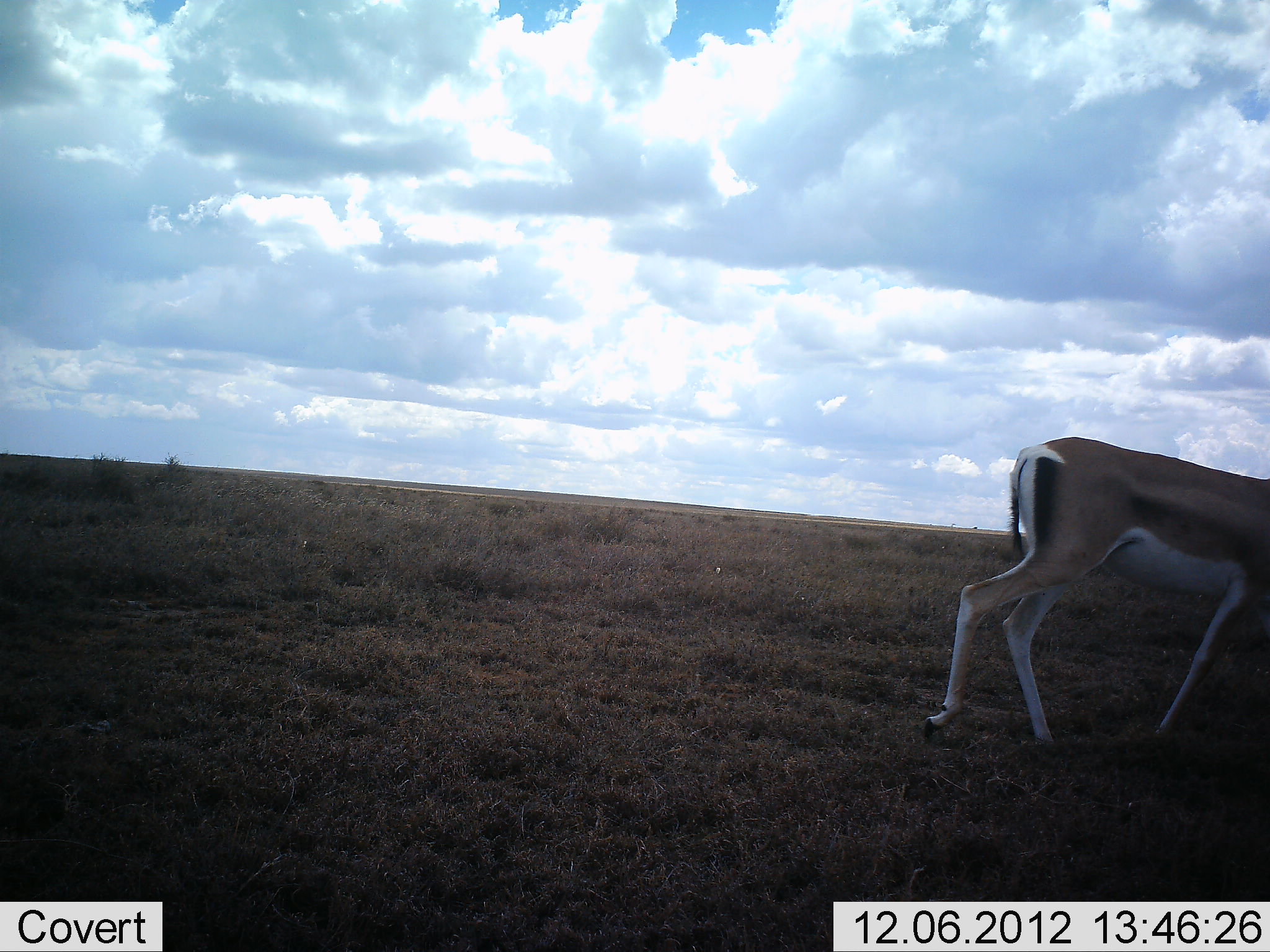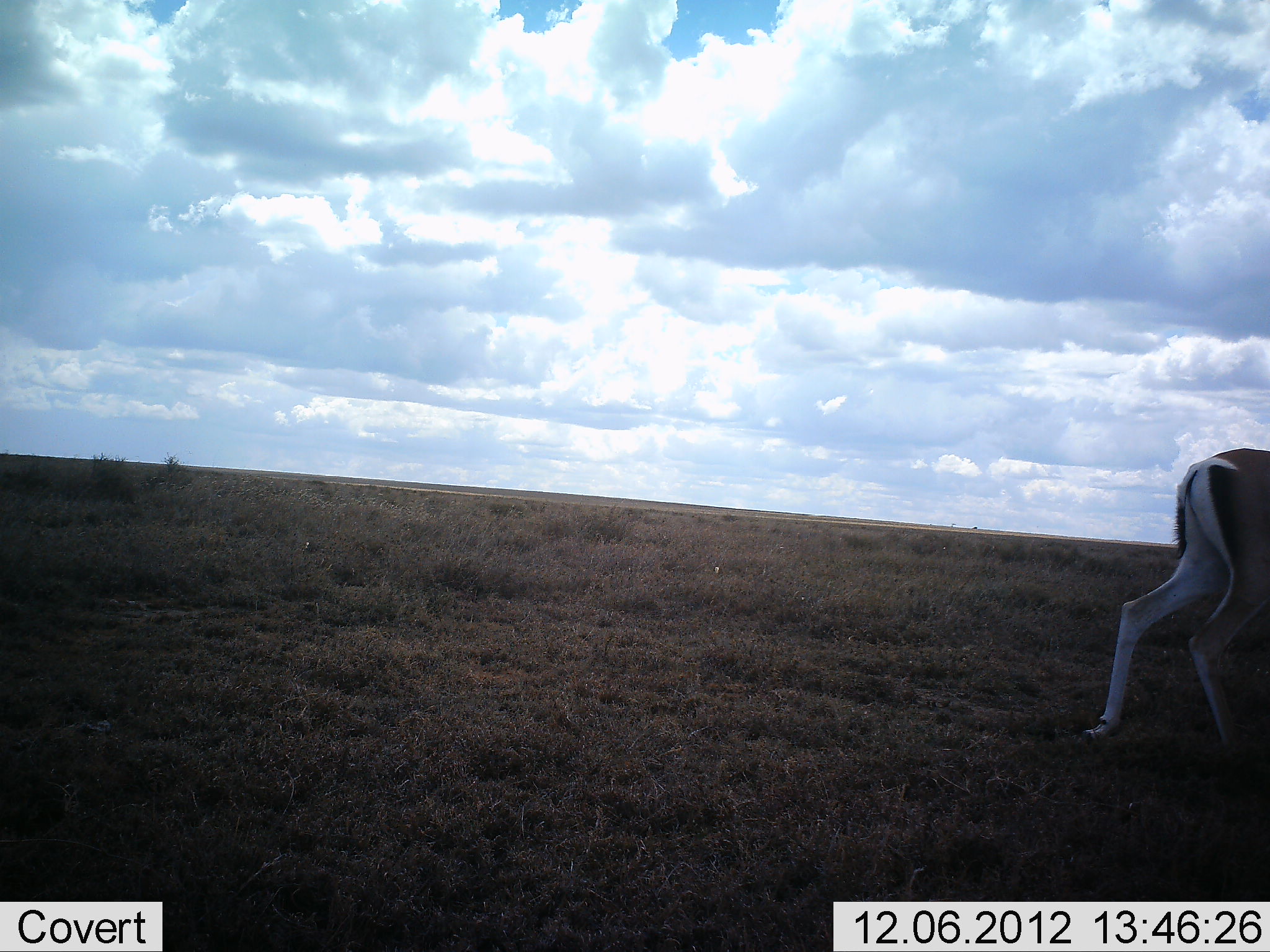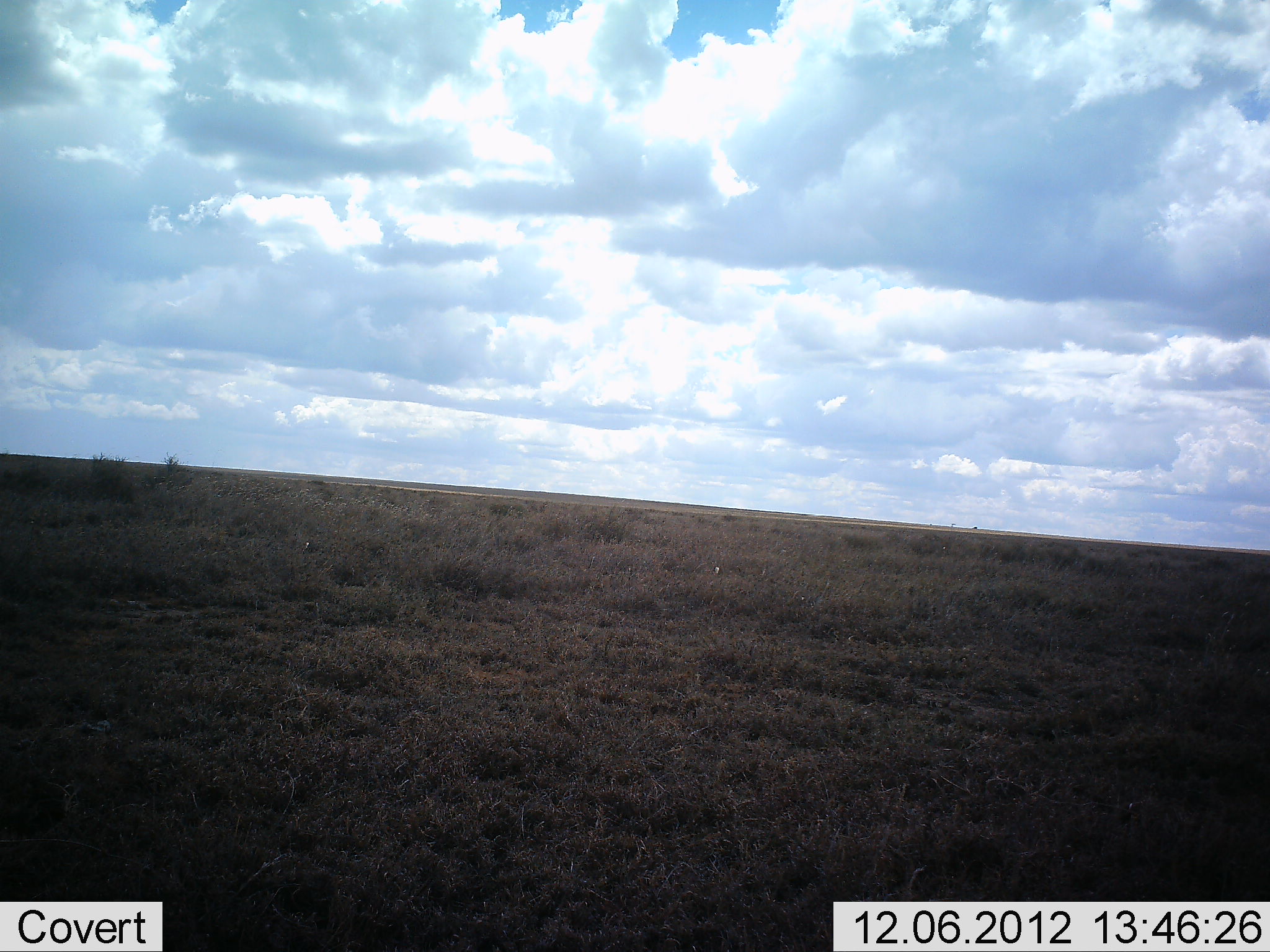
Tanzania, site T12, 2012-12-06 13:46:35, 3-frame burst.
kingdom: Animalia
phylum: Chordata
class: Mammalia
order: Artiodactyla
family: Bovidae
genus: Nanger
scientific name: Nanger granti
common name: grant's gazelle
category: gazellegrants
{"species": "gazellegrants (grant's gazelle) (Nanger granti)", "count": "1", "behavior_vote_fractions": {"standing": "20%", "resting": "0%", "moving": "80%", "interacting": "0%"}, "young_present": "0%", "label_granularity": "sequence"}